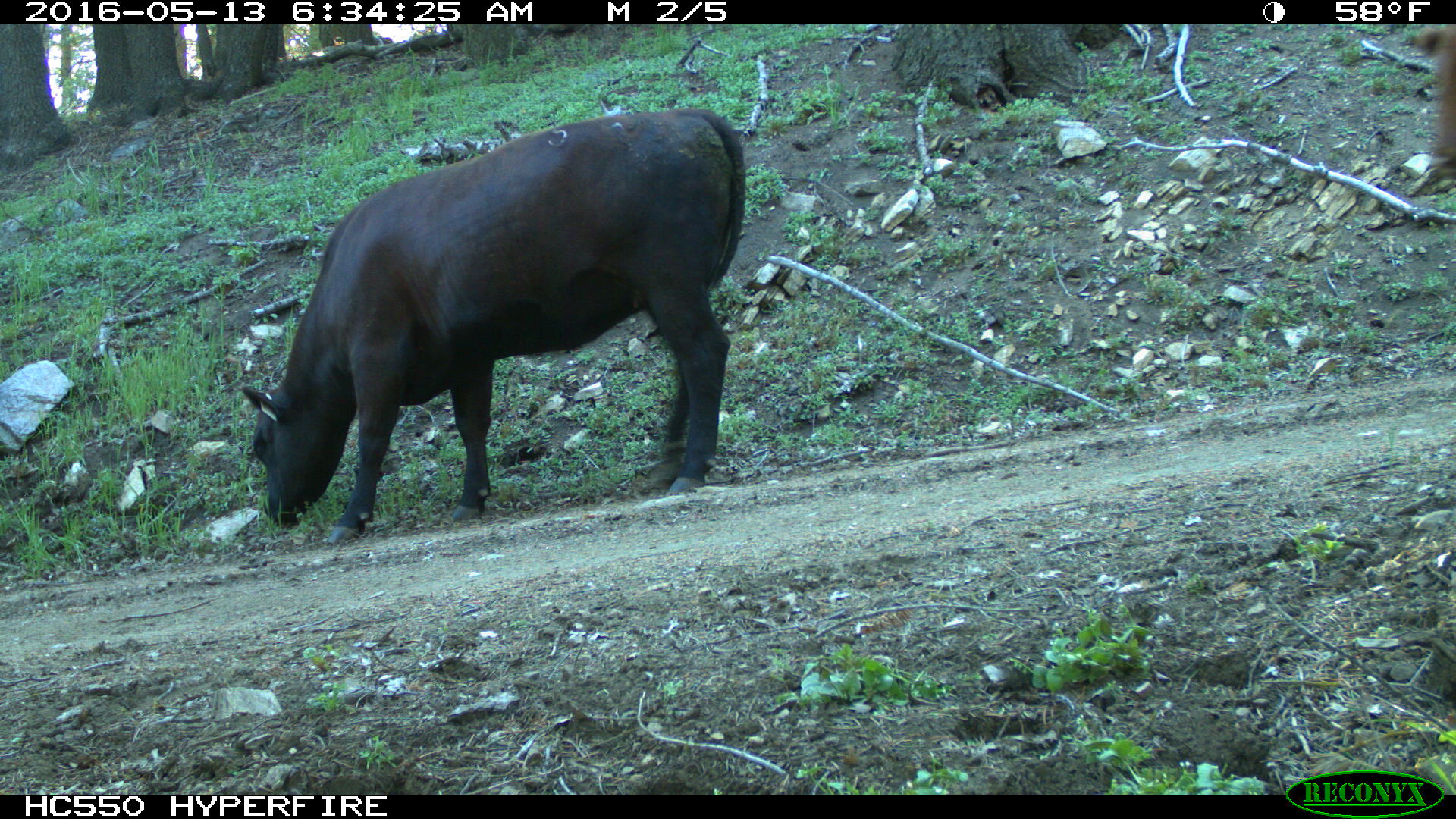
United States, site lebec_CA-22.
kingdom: Animalia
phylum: Chordata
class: Mammalia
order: Artiodactyla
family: Bovidae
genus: Bos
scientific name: Bos taurus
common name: domestic cow